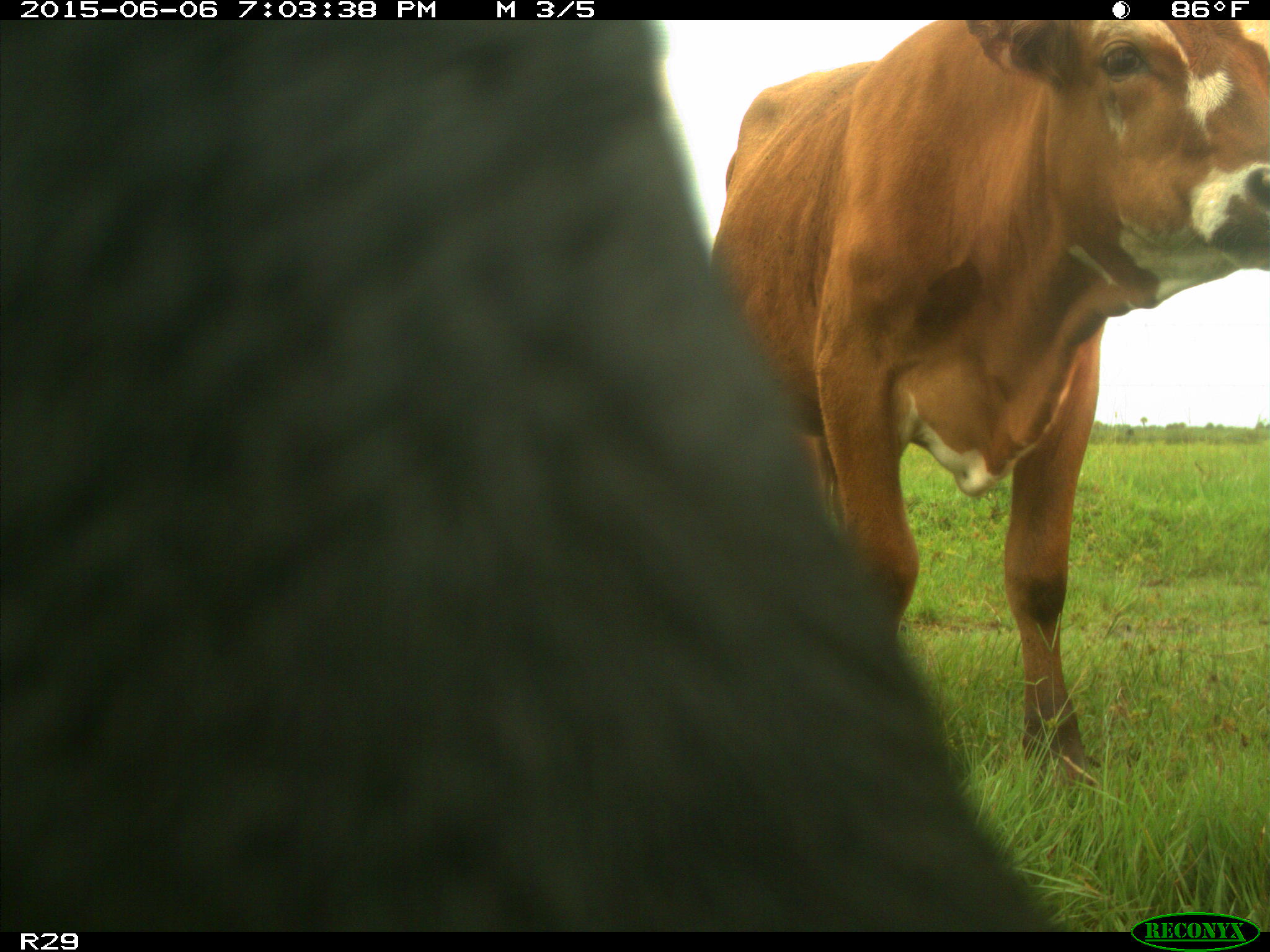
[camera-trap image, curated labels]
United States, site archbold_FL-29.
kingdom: Animalia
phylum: Chordata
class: Mammalia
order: Artiodactyla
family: Bovidae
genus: Bos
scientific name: Bos taurus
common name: domestic cow